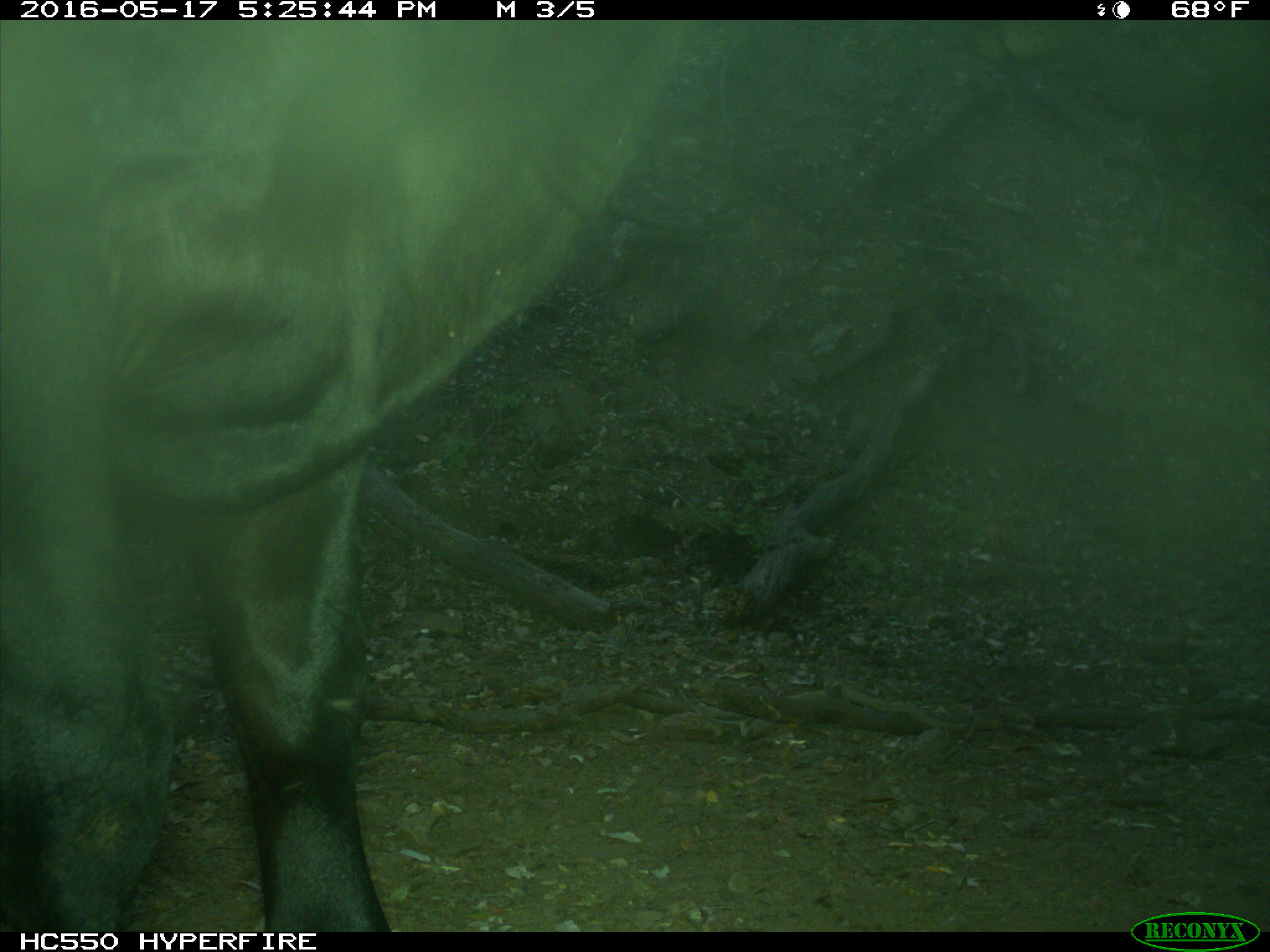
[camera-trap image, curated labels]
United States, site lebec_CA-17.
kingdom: Animalia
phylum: Chordata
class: Mammalia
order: Artiodactyla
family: Bovidae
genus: Bos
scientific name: Bos taurus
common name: domestic cow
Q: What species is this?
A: Bos taurus (domestic cow).